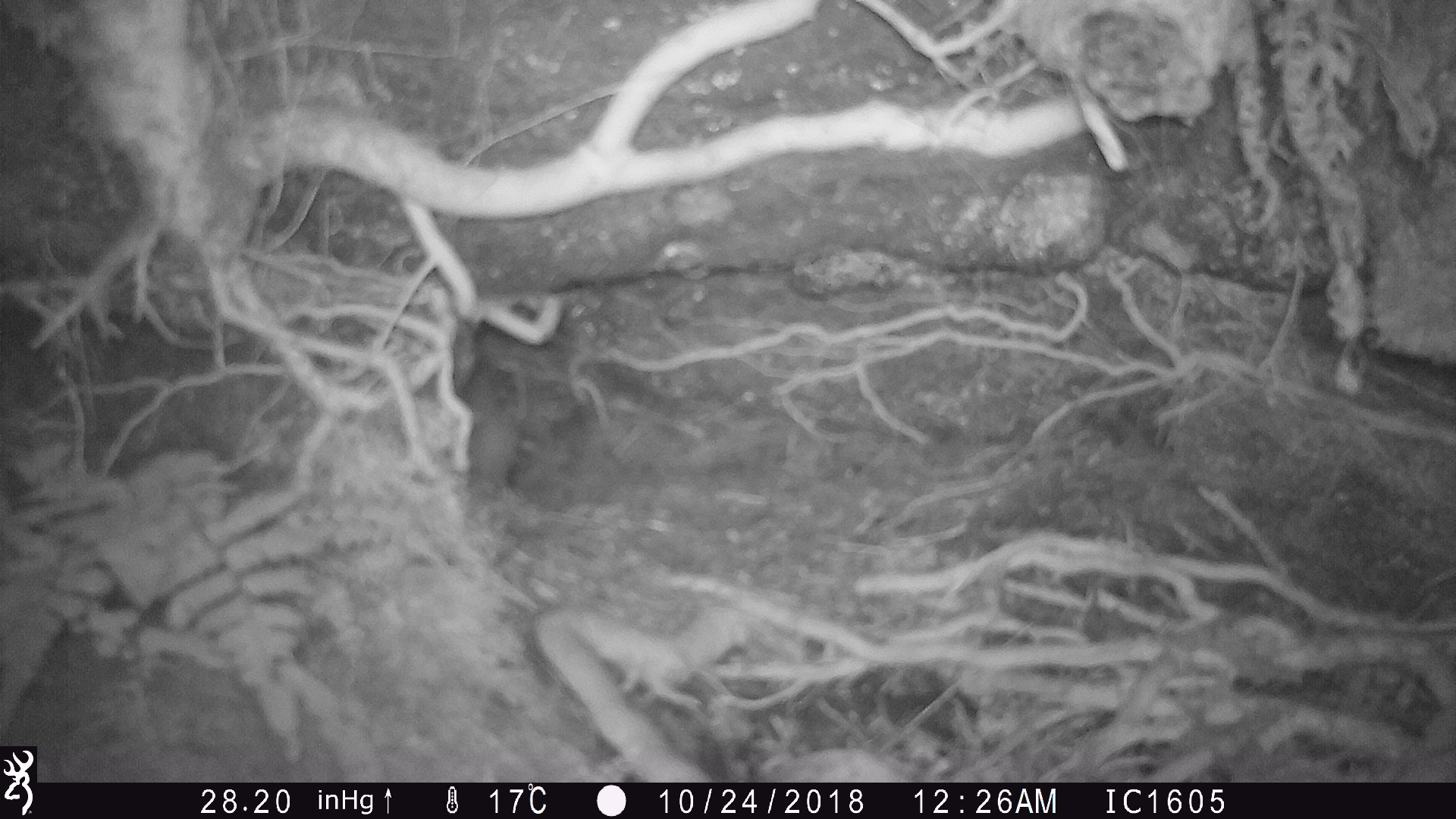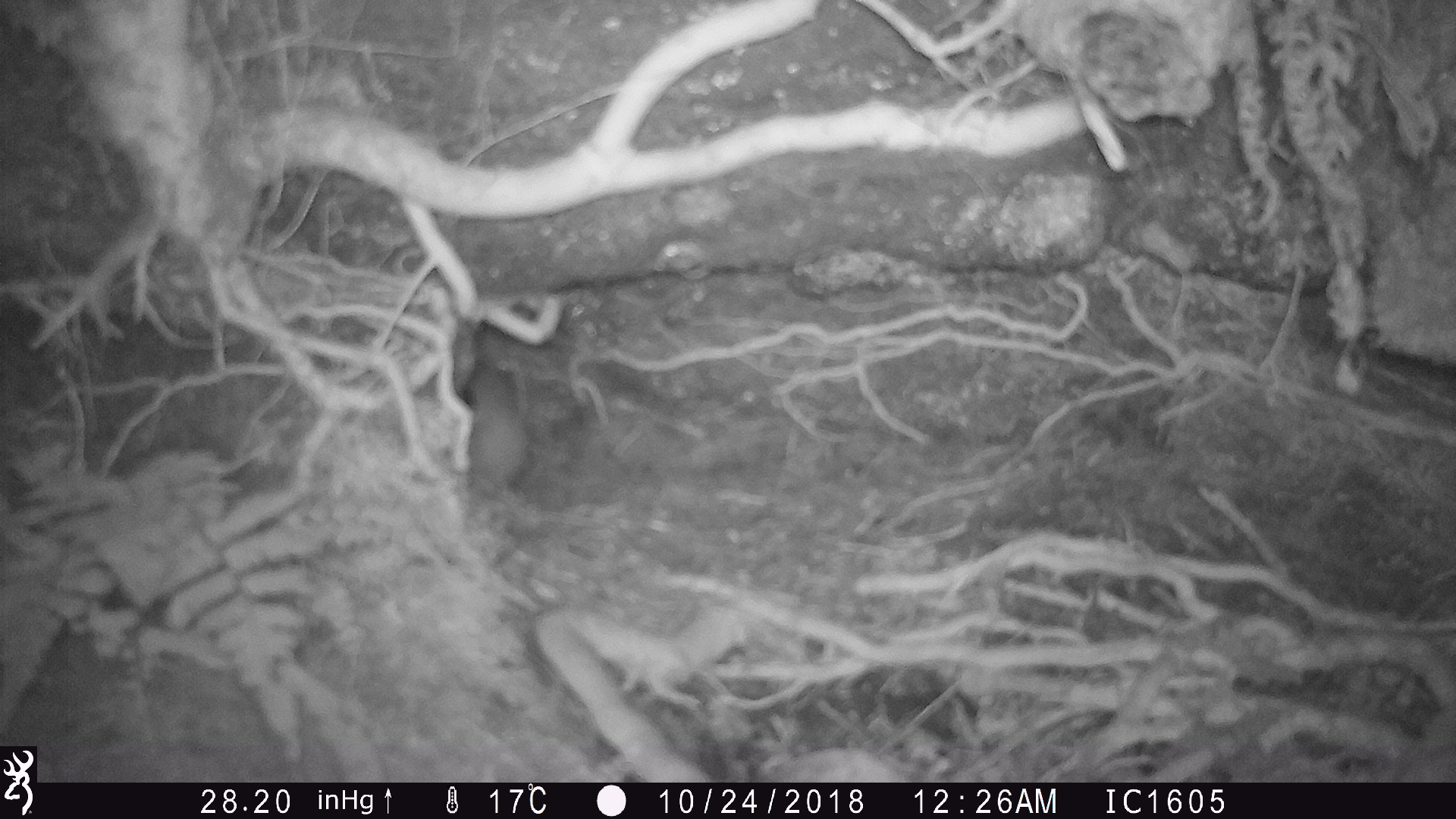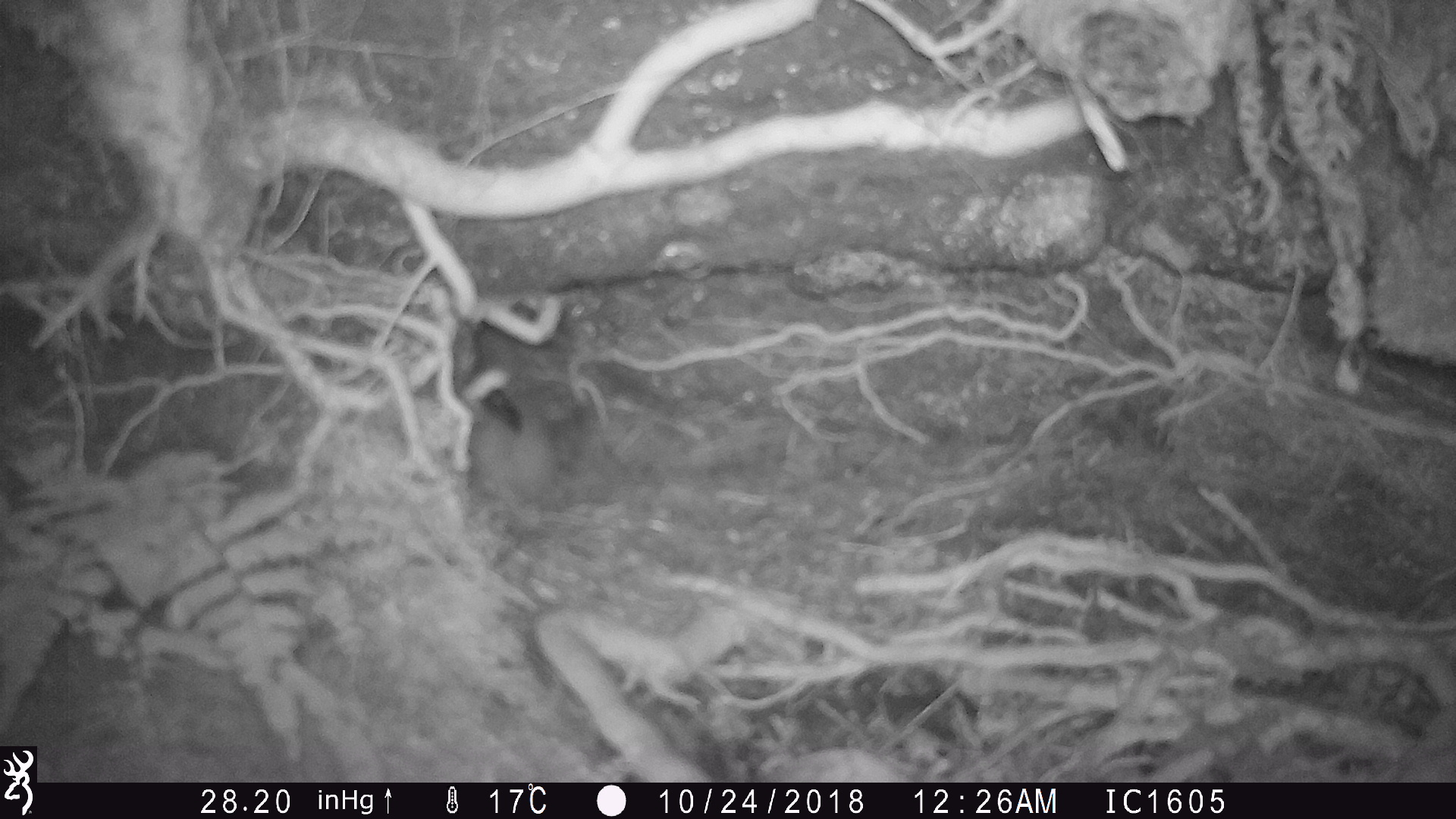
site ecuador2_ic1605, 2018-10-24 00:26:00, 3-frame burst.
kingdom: Animalia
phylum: Chordata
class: Aves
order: Procellariiformes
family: Procellariidae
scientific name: Procellariidae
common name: petrel chick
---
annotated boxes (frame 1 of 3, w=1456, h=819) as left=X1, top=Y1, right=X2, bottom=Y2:
petrel chick: left=459, top=361, right=530, bottom=483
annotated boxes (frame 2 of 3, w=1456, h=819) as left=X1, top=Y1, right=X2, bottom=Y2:
petrel chick: left=462, top=354, right=532, bottom=487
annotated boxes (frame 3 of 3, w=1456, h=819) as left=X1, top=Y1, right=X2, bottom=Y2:
petrel chick: left=462, top=342, right=557, bottom=501